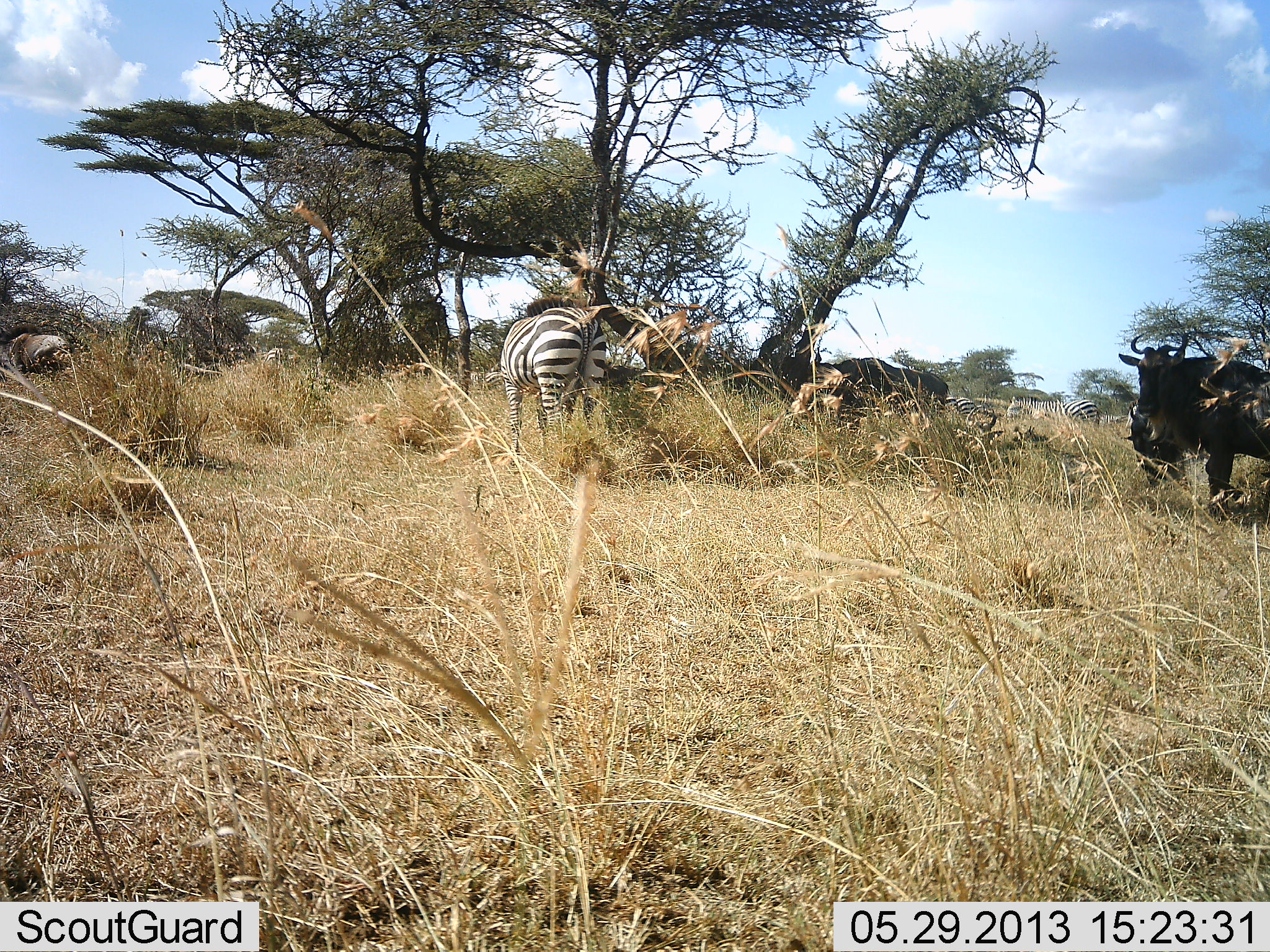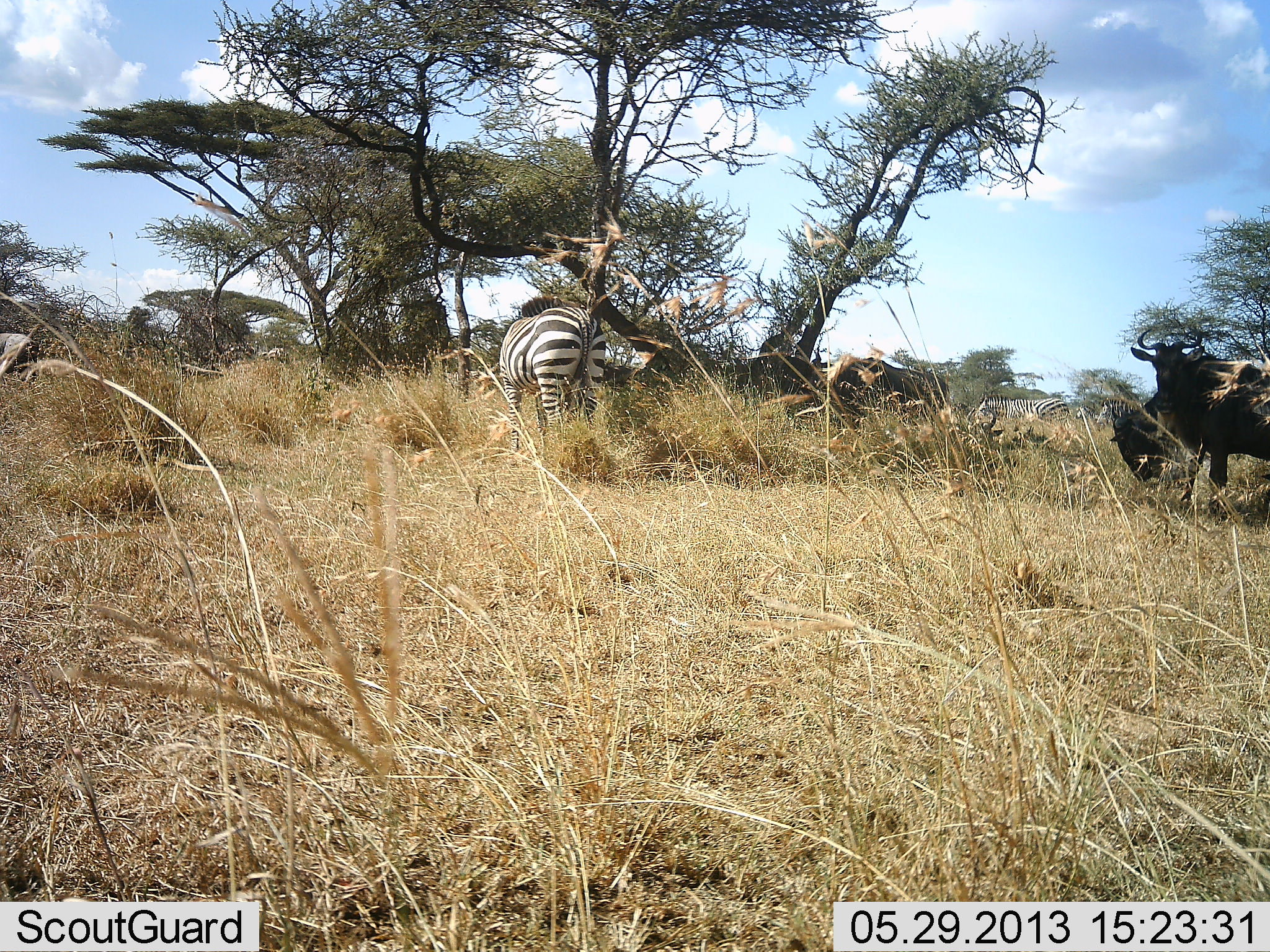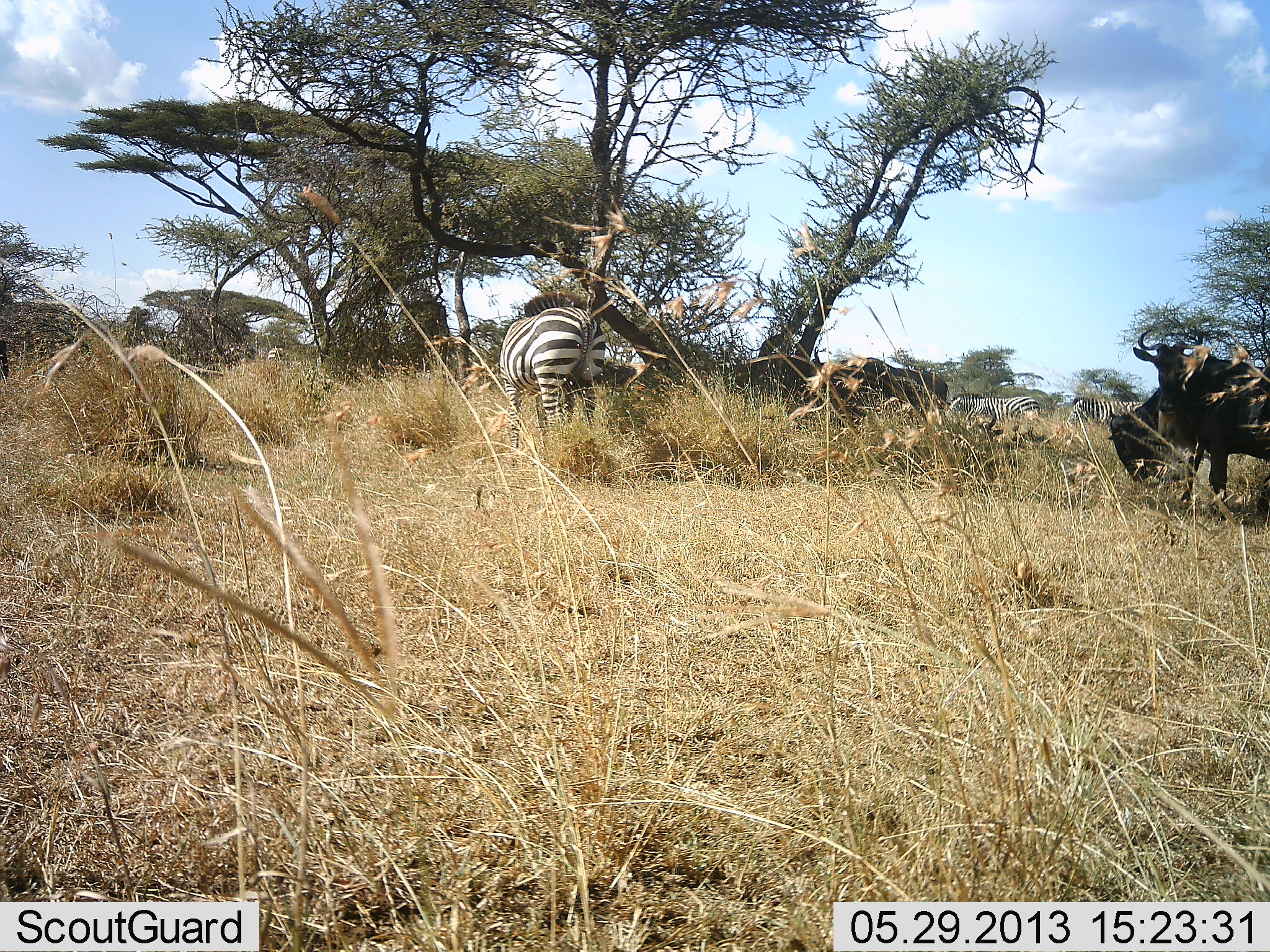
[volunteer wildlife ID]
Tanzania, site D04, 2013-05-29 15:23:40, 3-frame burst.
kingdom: Animalia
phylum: Chordata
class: Mammalia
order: Artiodactyla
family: Bovidae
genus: Connochaetes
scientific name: Connochaetes taurinus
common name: blue wildebeest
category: wildebeest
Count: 4.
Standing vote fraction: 67%.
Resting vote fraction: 0%.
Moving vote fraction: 67%.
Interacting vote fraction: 0%.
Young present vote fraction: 0%.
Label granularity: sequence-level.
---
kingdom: Animalia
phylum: Chordata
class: Mammalia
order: Perissodactyla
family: Equidae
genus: Equus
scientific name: Equus quagga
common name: plains zebra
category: zebra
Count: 3.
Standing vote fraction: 80%.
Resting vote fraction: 0%.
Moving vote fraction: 60%.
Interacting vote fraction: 0%.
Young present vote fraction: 0%.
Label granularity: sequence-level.